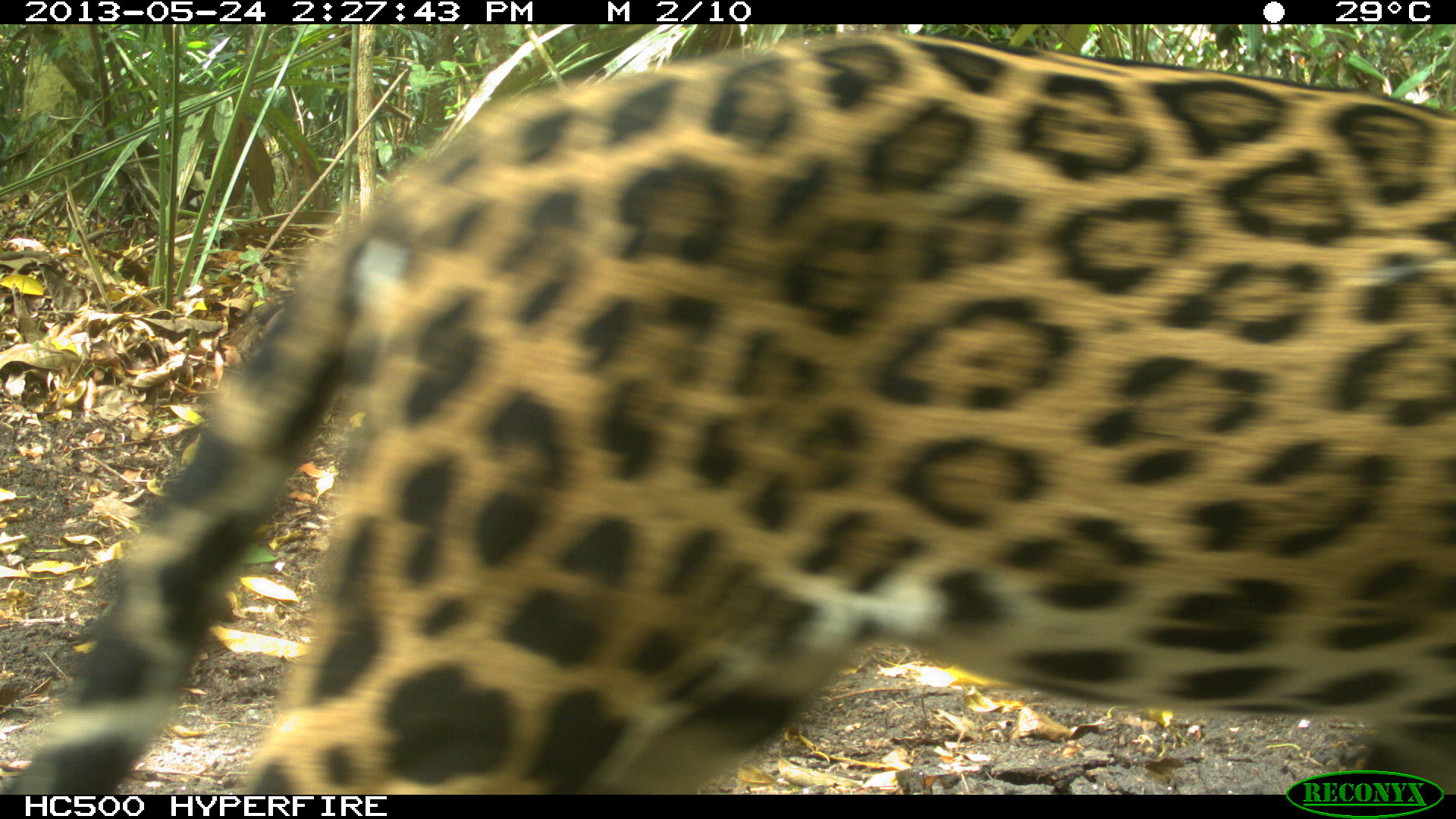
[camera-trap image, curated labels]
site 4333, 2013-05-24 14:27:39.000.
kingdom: Animalia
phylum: Chordata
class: Mammalia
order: Carnivora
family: Felidae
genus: Panthera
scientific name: Panthera onca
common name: jaguar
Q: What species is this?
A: Panthera onca (jaguar).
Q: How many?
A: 1.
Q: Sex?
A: Female.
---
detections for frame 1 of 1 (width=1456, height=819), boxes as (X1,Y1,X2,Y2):
panthera onca: (1,30,1453,794)